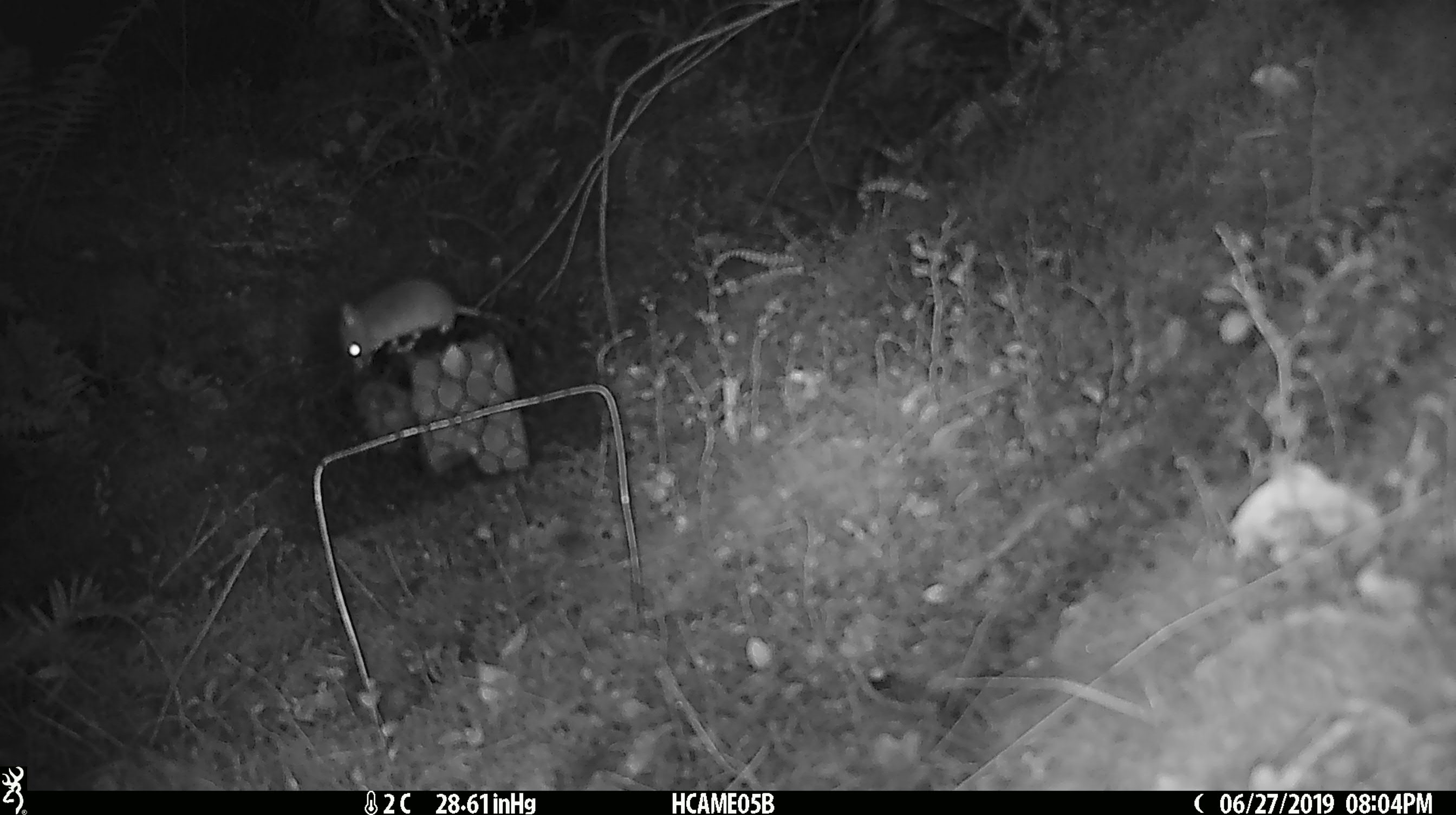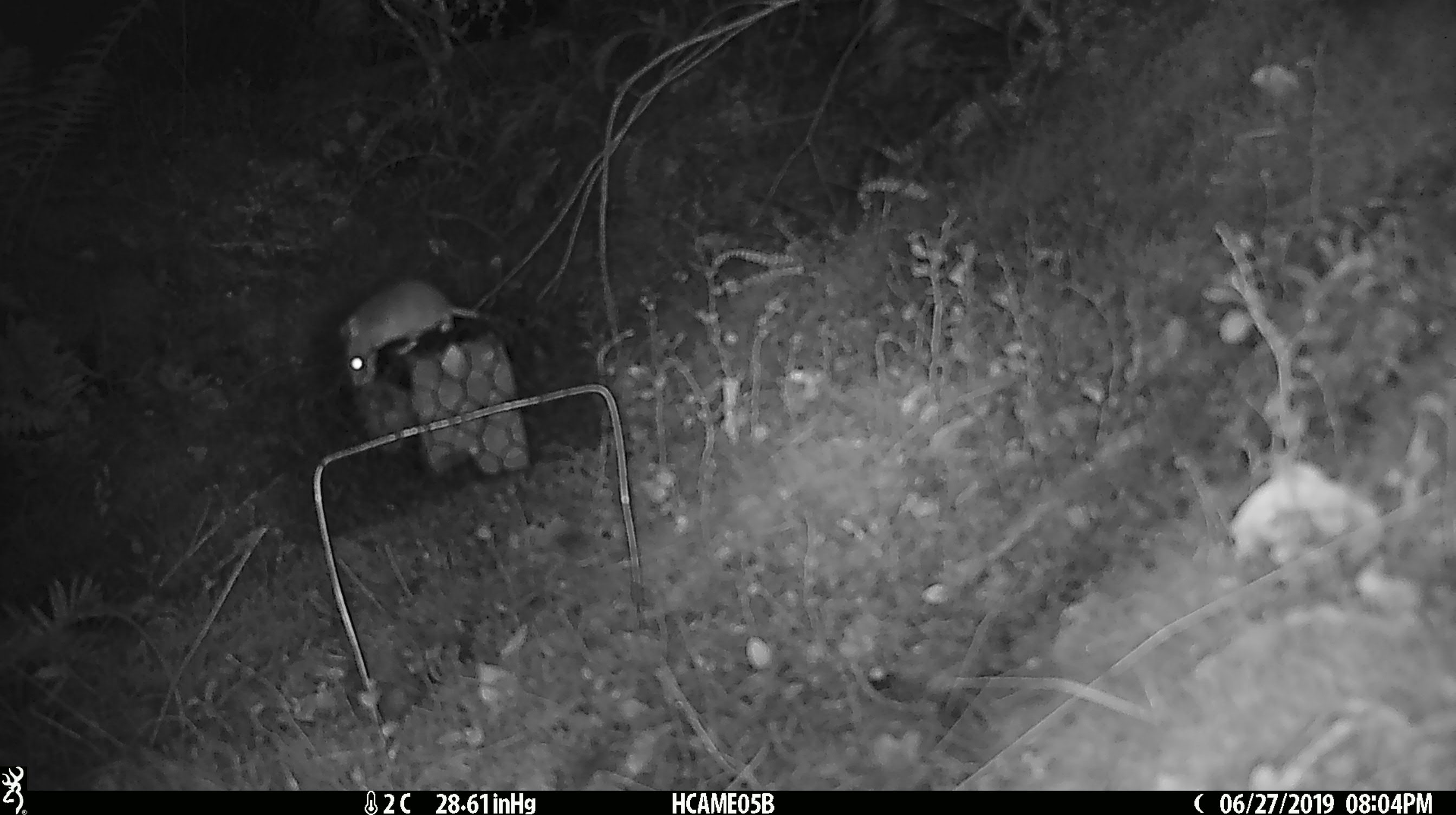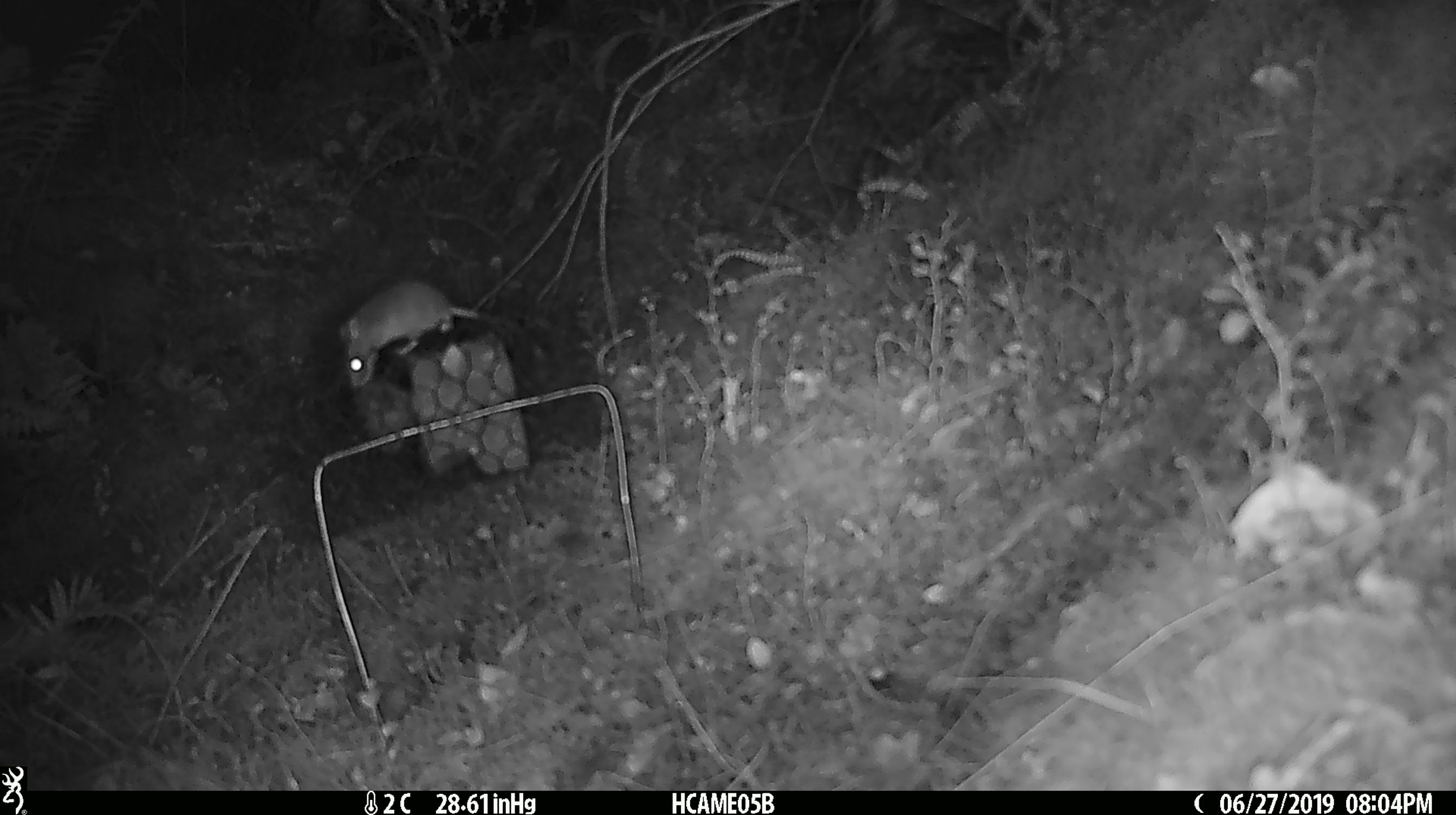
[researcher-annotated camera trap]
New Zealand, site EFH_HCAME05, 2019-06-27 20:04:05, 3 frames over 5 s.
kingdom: Animalia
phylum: Chordata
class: Mammalia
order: Rodentia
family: Muridae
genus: Mus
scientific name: Mus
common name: mouse